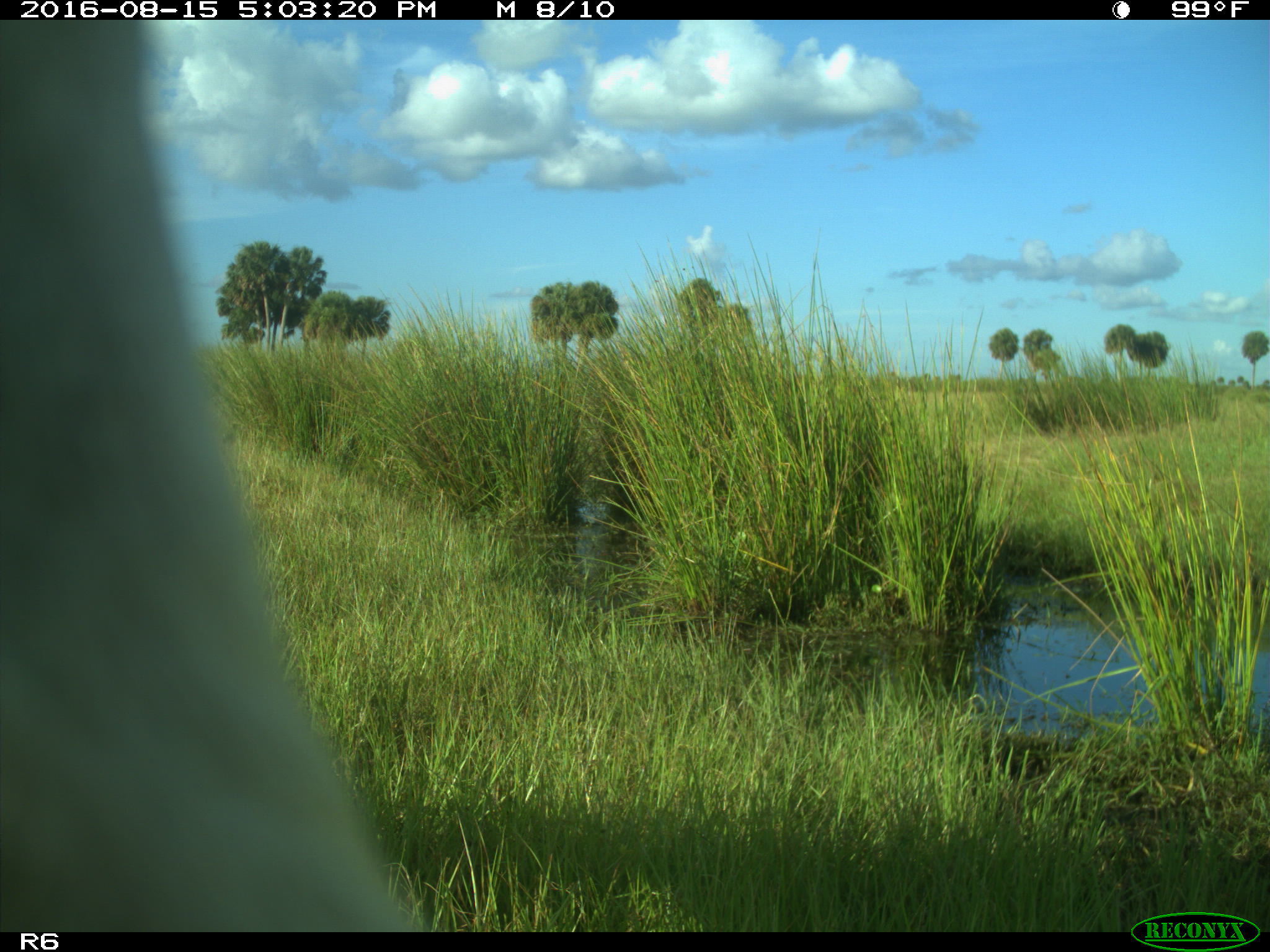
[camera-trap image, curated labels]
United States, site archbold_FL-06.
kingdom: Animalia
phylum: Chordata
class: Mammalia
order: Artiodactyla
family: Bovidae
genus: Bos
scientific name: Bos taurus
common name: domestic cow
Bos taurus (domestic cow).